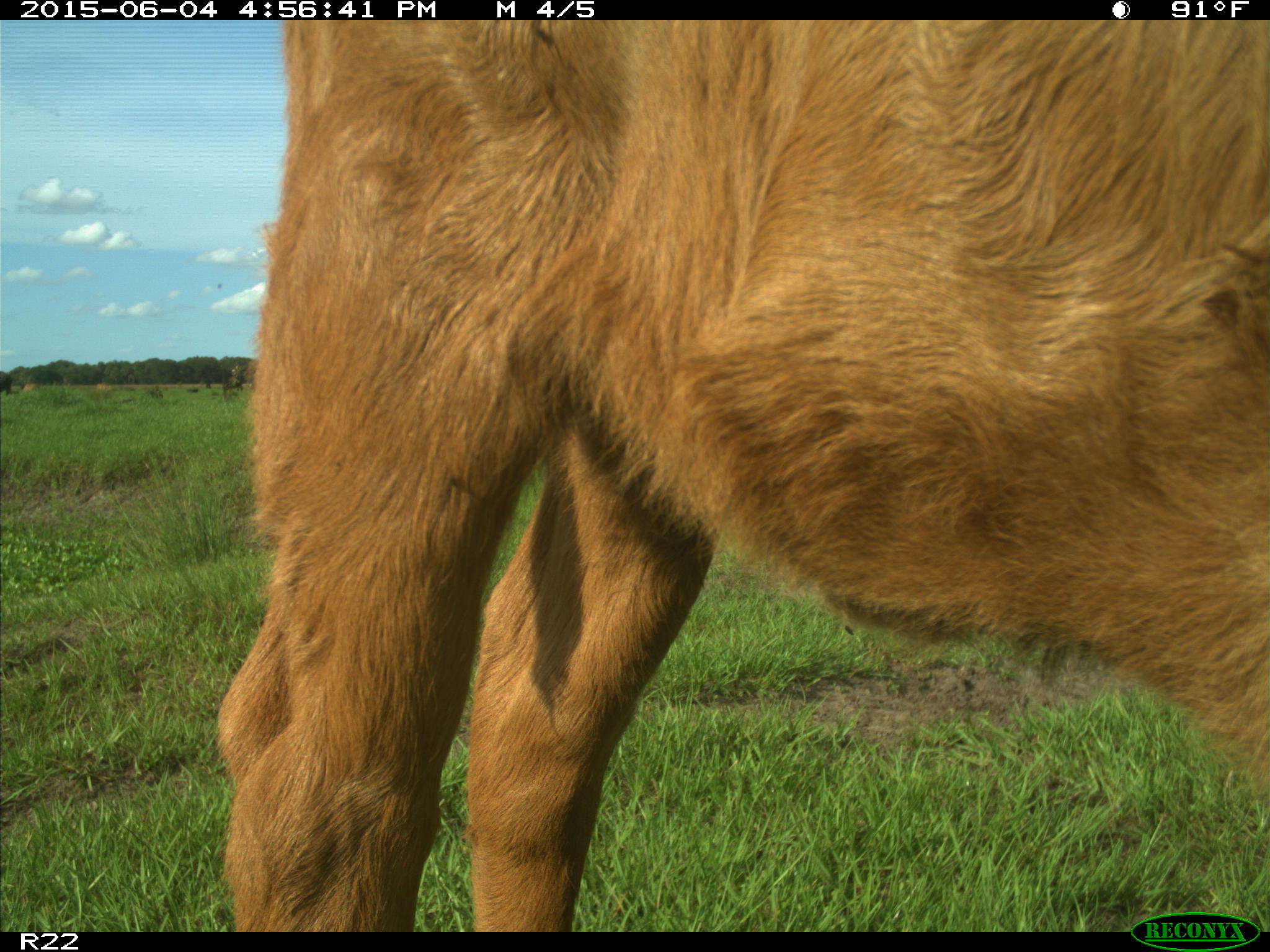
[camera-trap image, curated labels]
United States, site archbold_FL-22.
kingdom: Animalia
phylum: Chordata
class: Mammalia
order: Artiodactyla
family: Bovidae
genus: Bos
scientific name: Bos taurus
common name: domestic cow